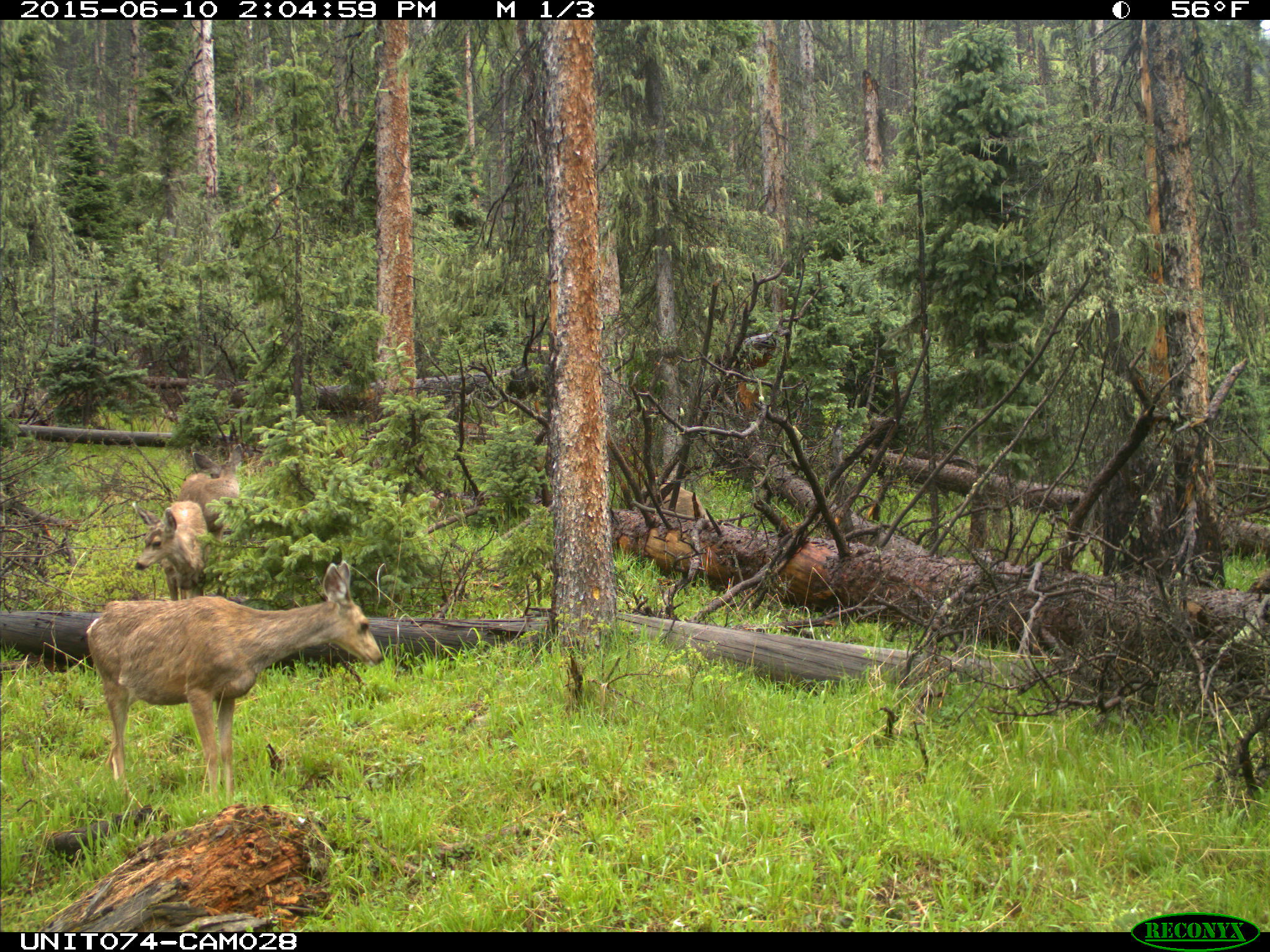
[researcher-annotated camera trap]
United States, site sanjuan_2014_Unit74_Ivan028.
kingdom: Animalia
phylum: Chordata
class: Mammalia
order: Artiodactyla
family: Cervidae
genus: Odocoileus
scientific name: Odocoileus hemionus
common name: mule deer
Odocoileus hemionus (mule deer).